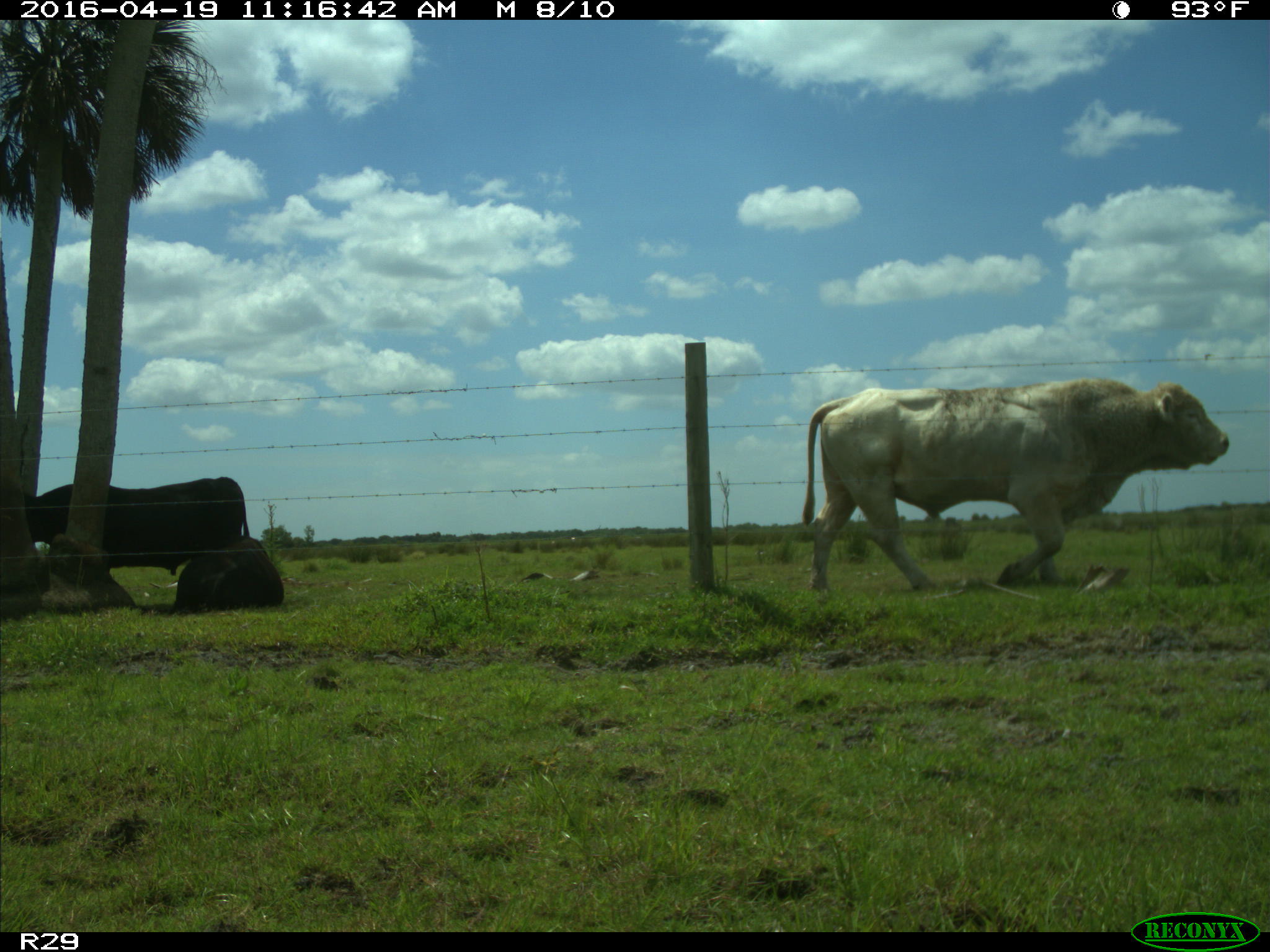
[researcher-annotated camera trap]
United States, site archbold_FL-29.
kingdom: Animalia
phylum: Chordata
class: Mammalia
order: Artiodactyla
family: Bovidae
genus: Bos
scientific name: Bos taurus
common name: domestic cow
Bos taurus (domestic cow).